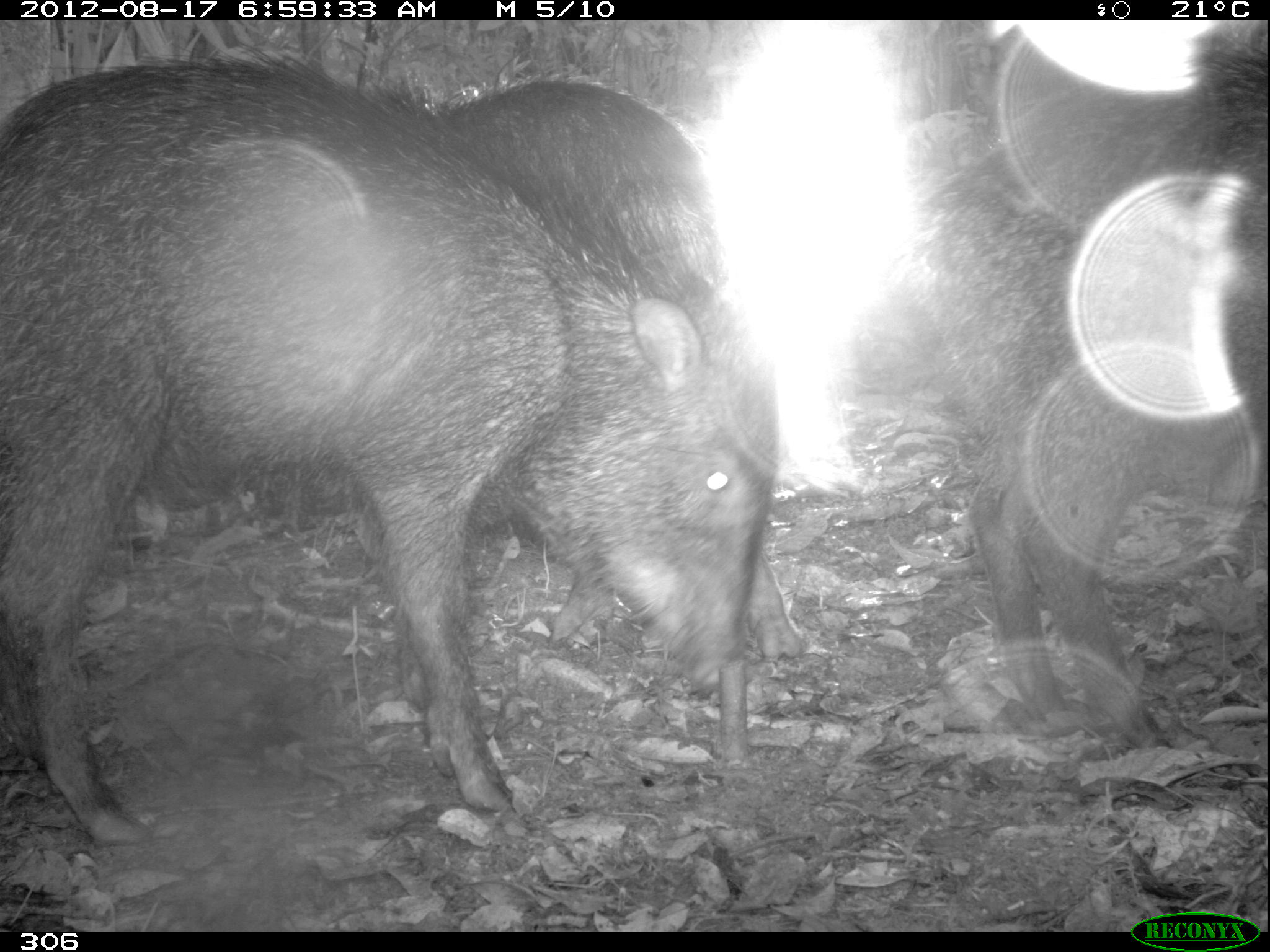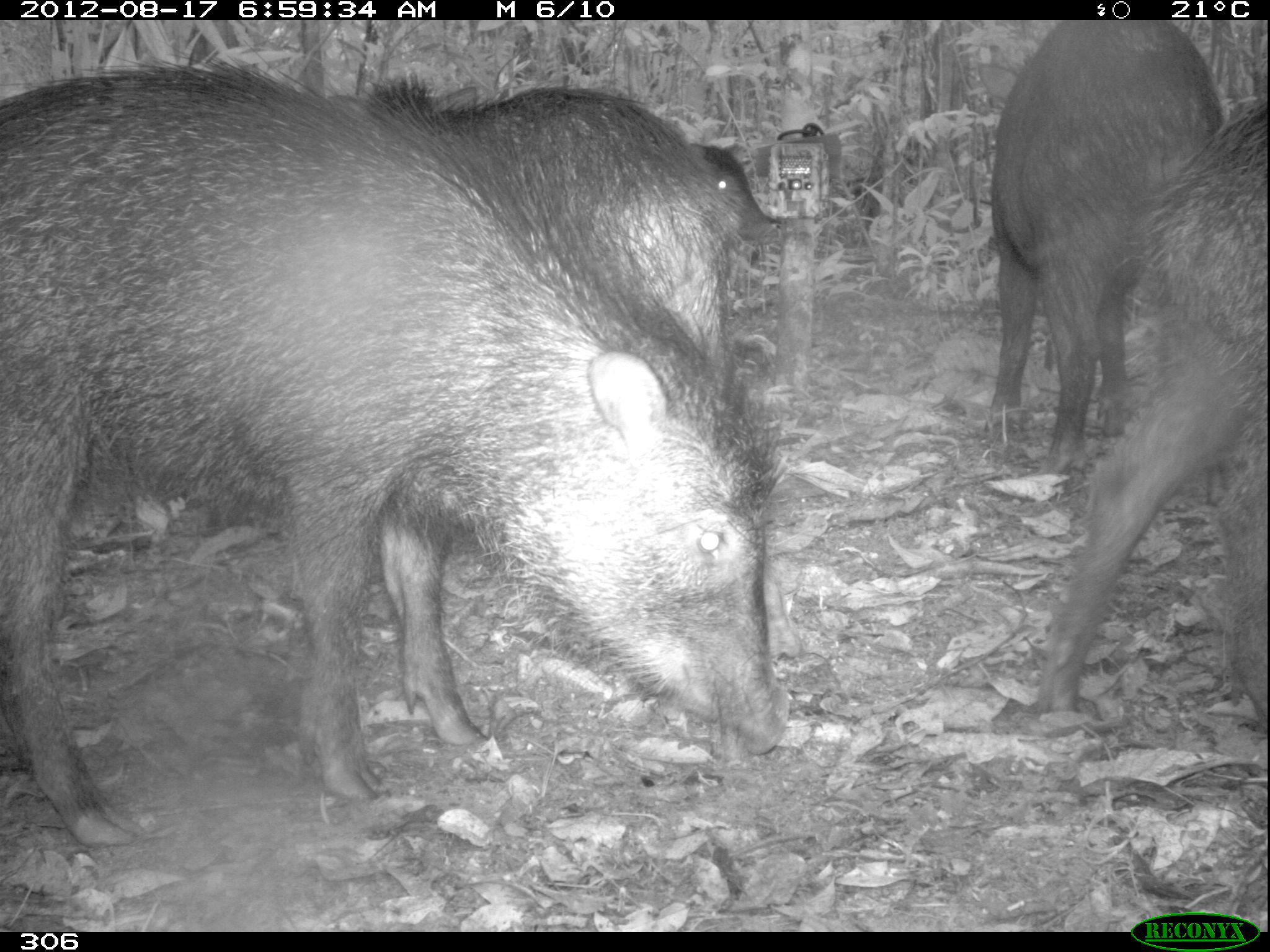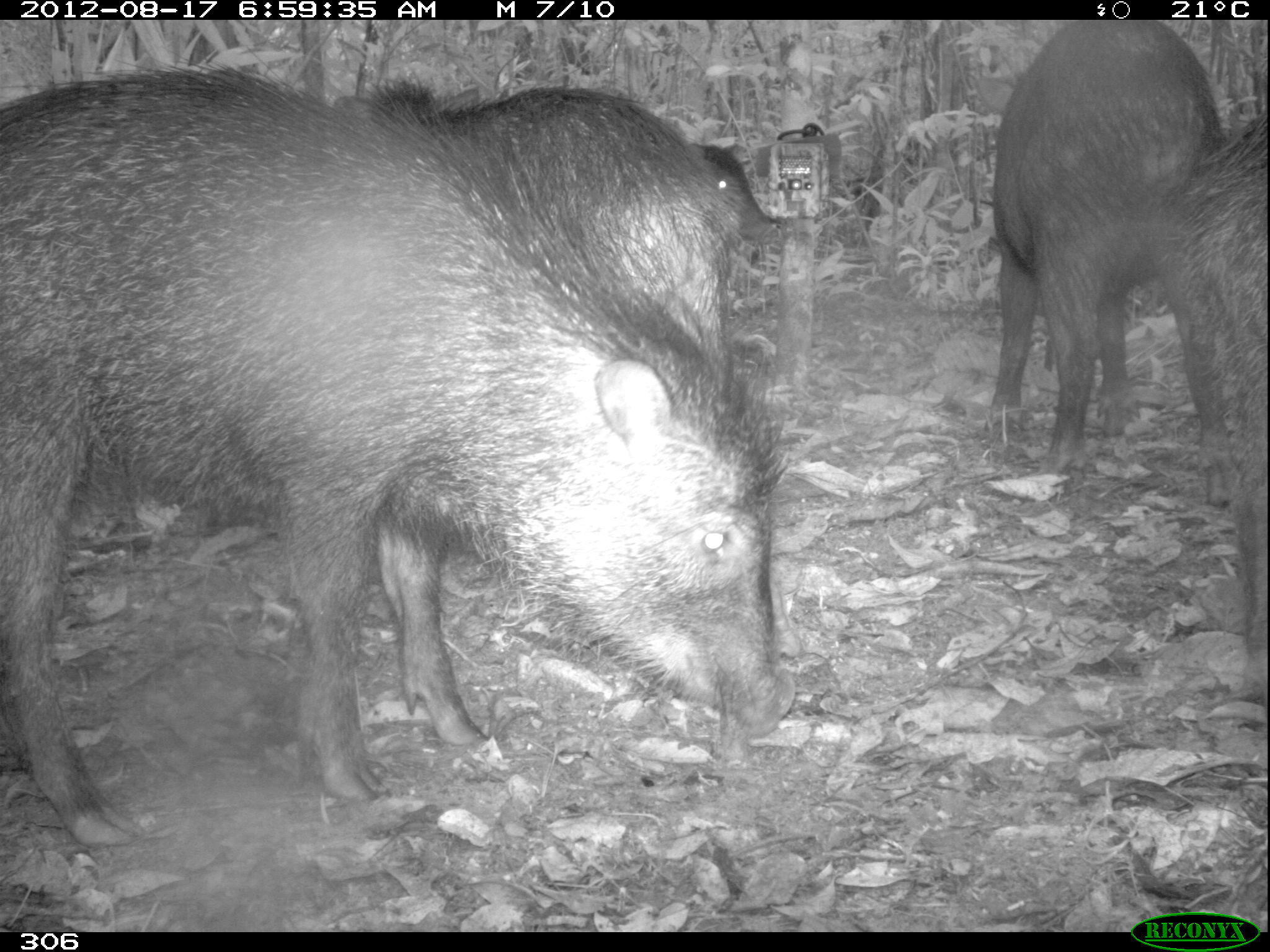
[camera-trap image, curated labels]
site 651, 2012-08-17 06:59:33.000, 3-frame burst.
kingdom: Animalia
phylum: Chordata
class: Mammalia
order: Artiodactyla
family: Tayassuidae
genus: Tayassu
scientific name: Tayassu pecari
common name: white-lipped peccary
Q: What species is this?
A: Tayassu pecari (white-lipped peccary).